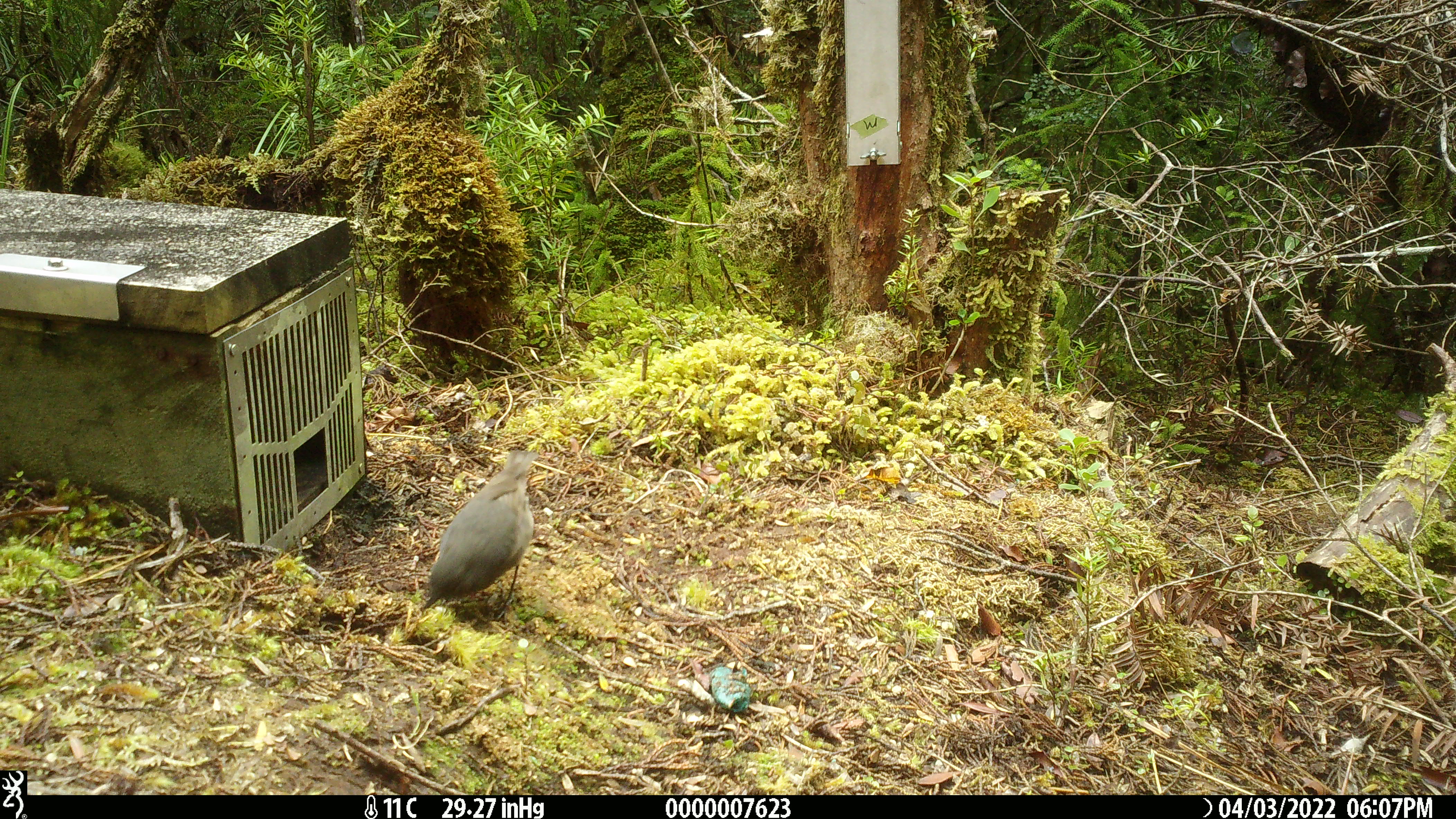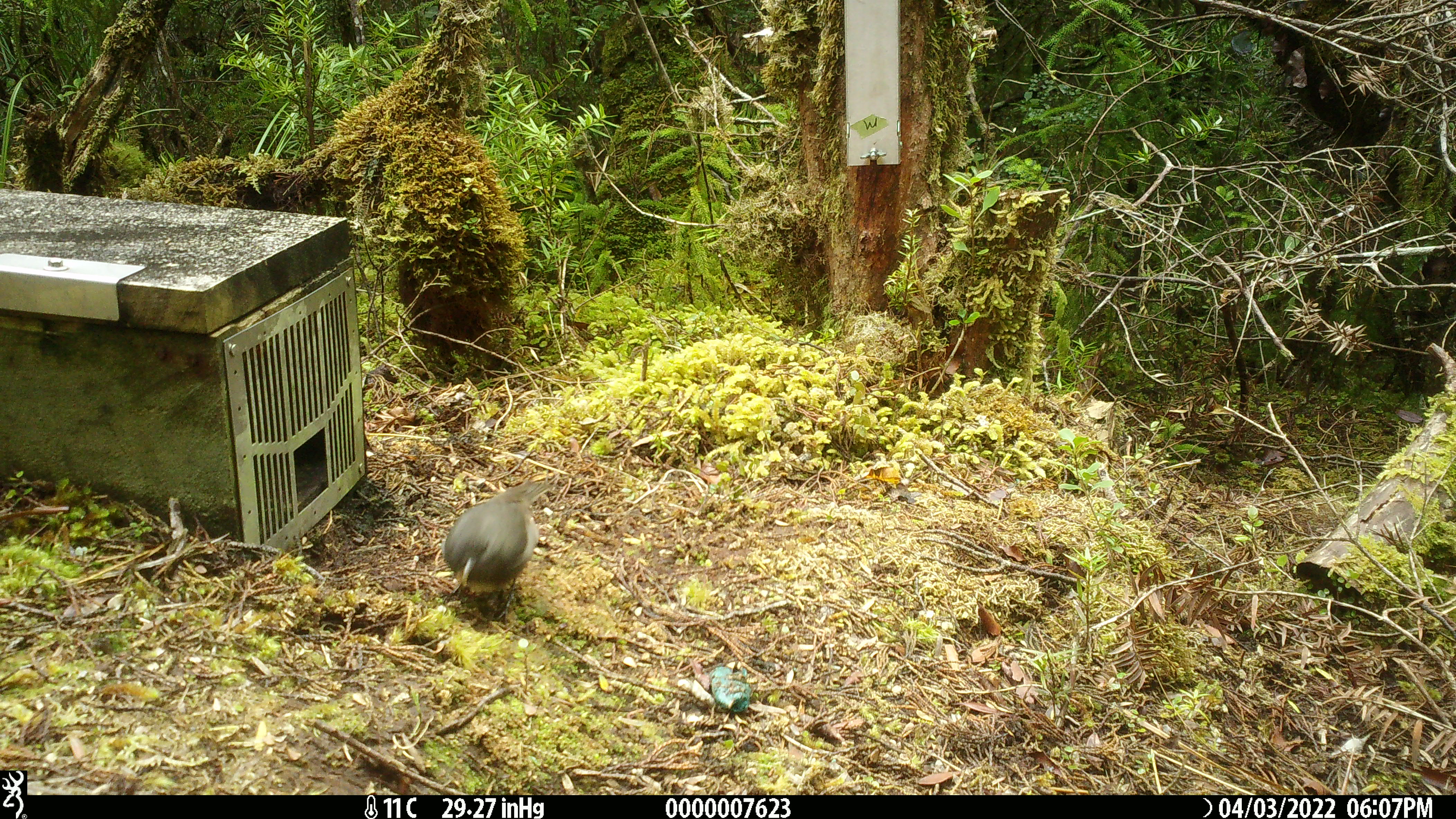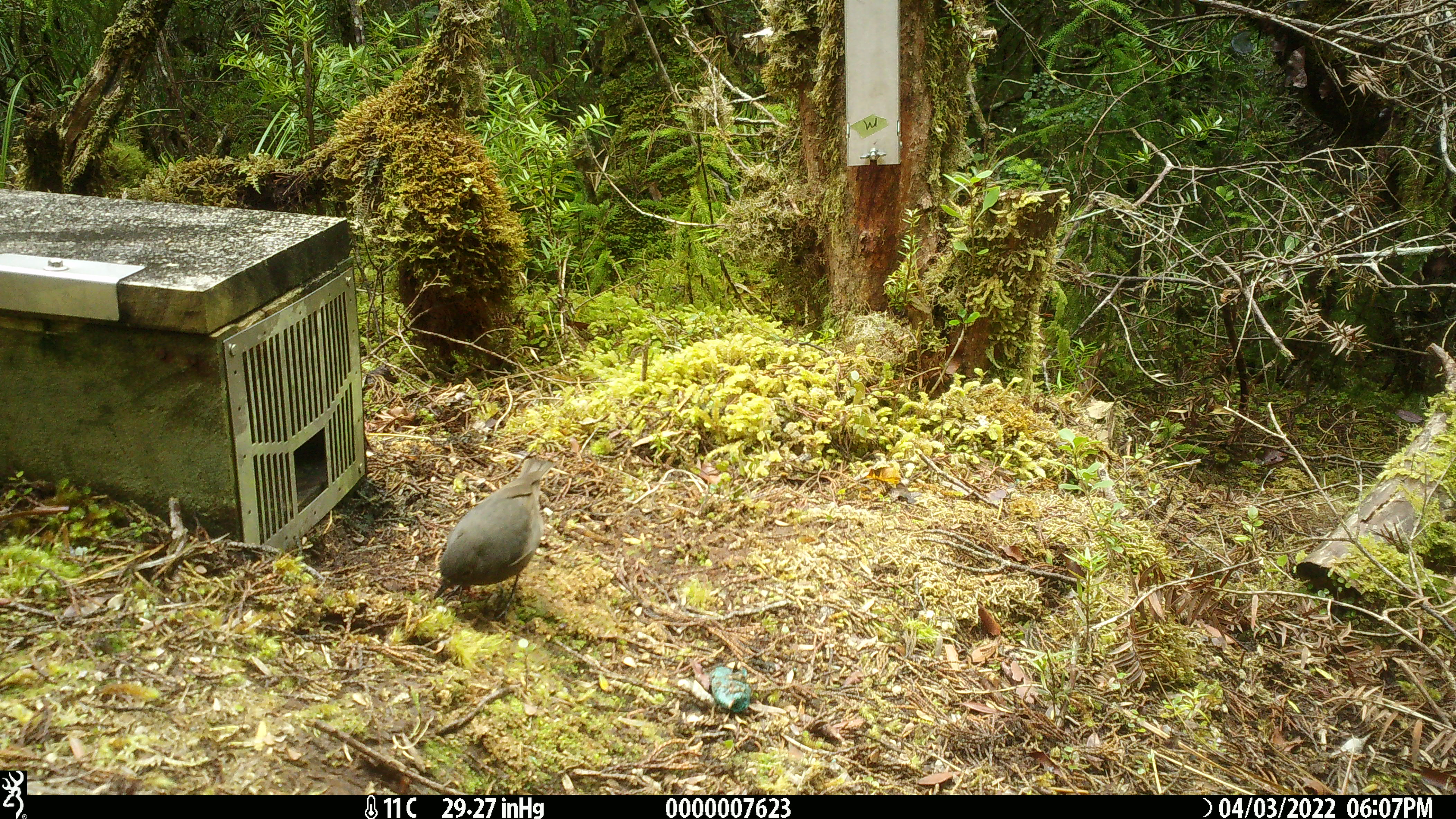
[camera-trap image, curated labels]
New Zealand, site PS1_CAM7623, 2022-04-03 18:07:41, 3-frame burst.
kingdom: Animalia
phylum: Chordata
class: Aves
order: Passeriformes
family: Petroicidae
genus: Petroica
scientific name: Petroica australis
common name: new zealand robin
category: robin